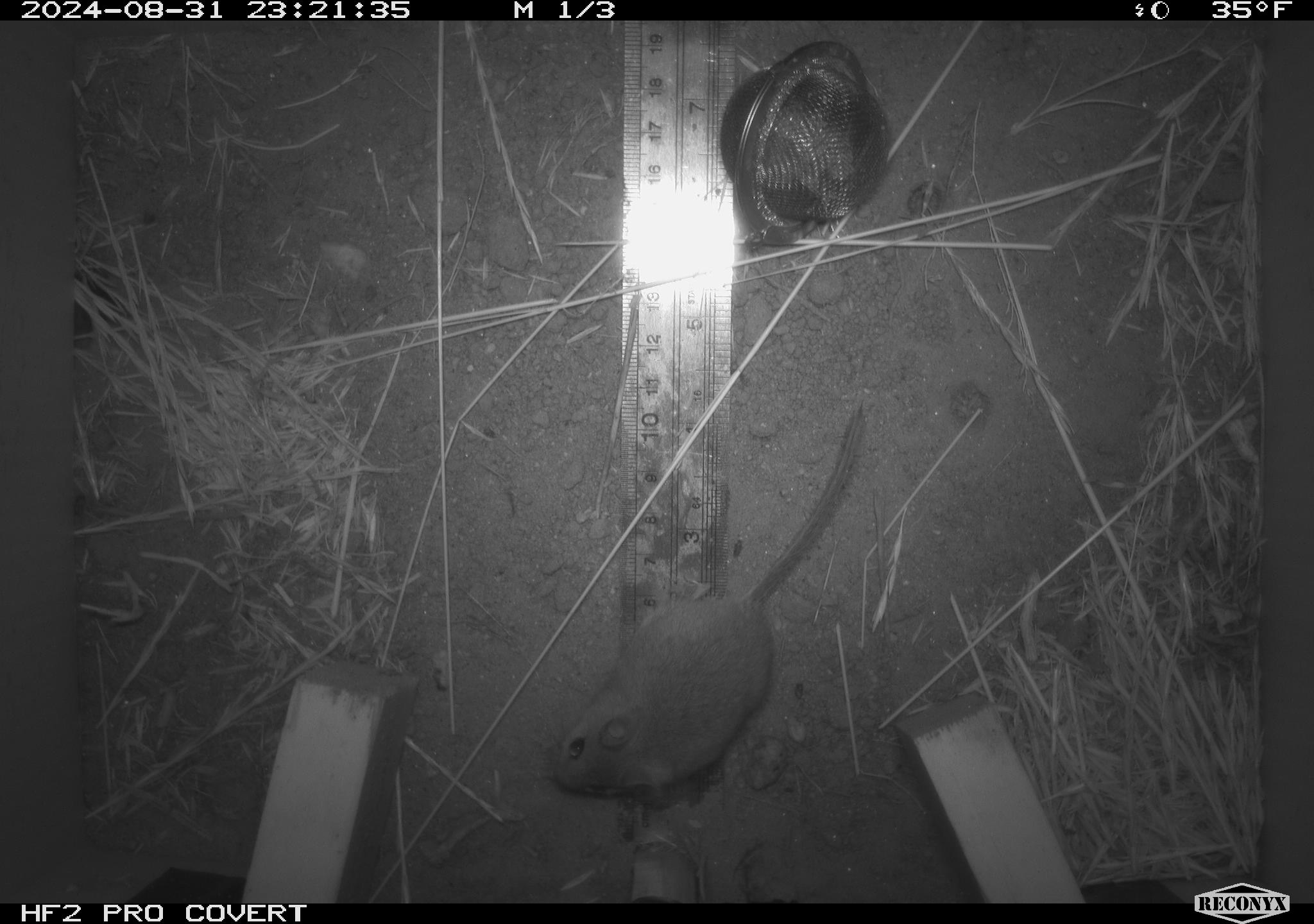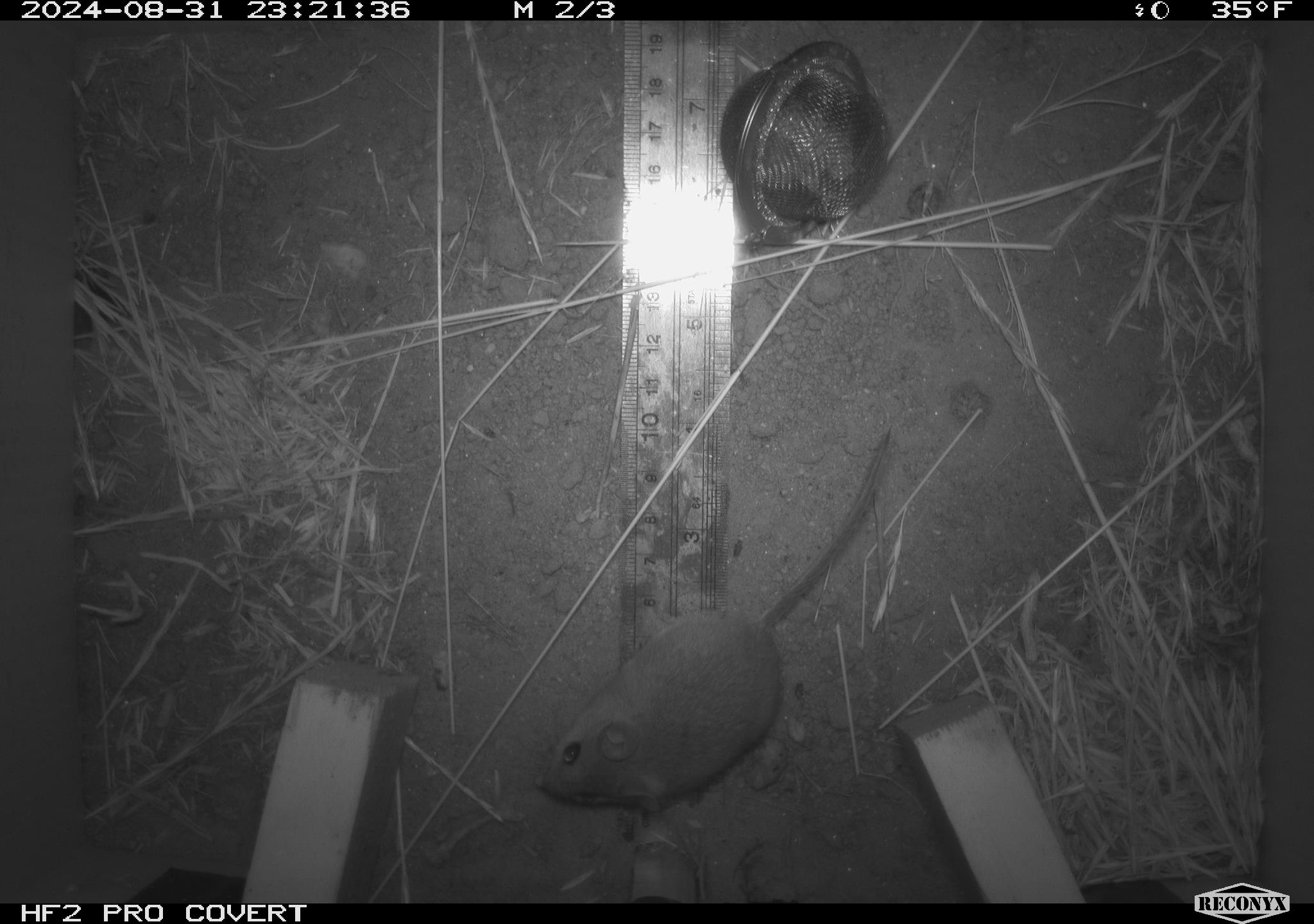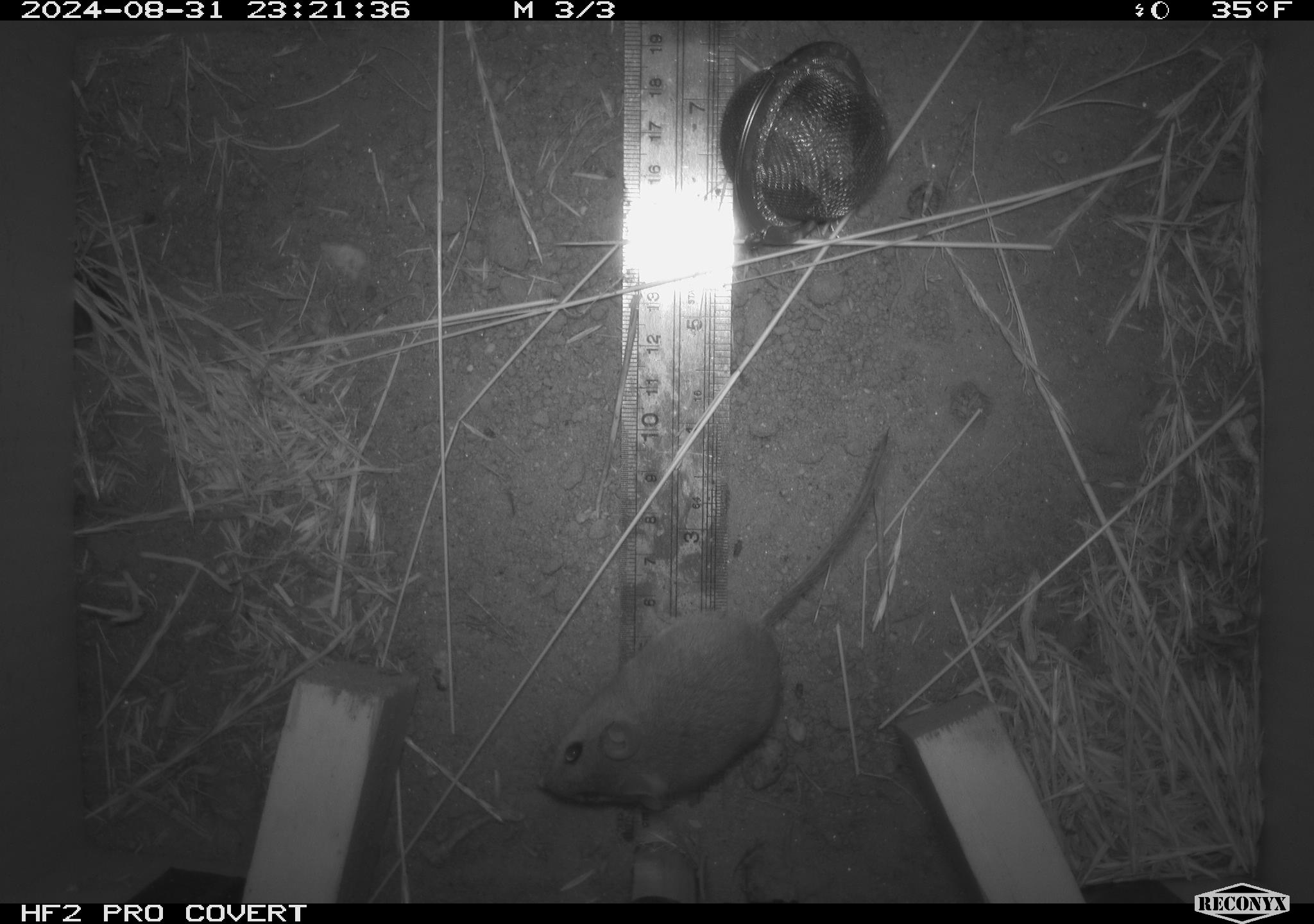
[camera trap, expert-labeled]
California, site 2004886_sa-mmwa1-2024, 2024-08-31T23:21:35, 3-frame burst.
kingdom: Animalia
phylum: Chordata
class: Mammalia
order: Rodentia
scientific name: Rodentia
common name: mouse species